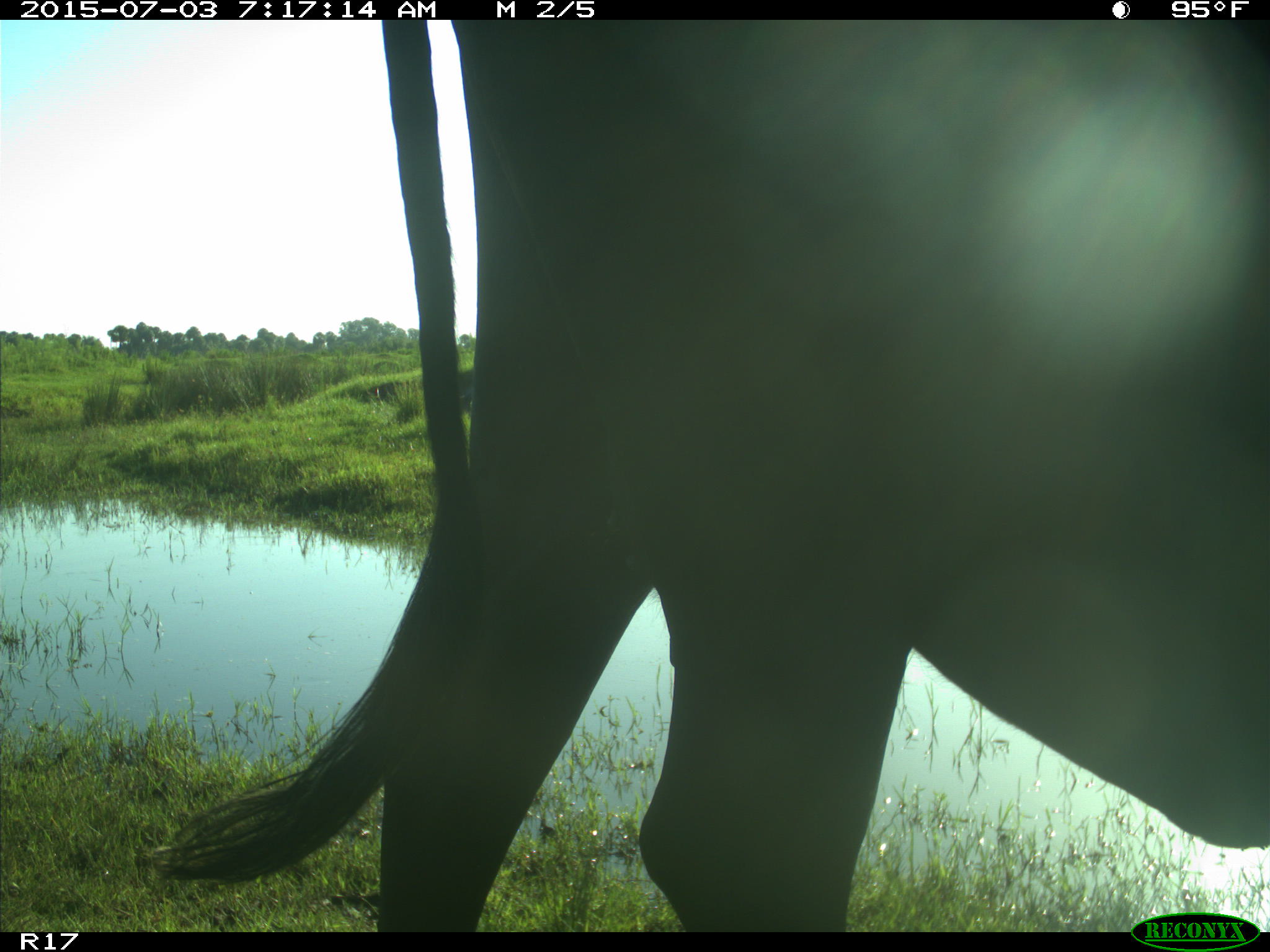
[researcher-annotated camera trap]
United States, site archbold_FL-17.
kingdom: Animalia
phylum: Chordata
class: Mammalia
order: Artiodactyla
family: Bovidae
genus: Bos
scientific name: Bos taurus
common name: domestic cow